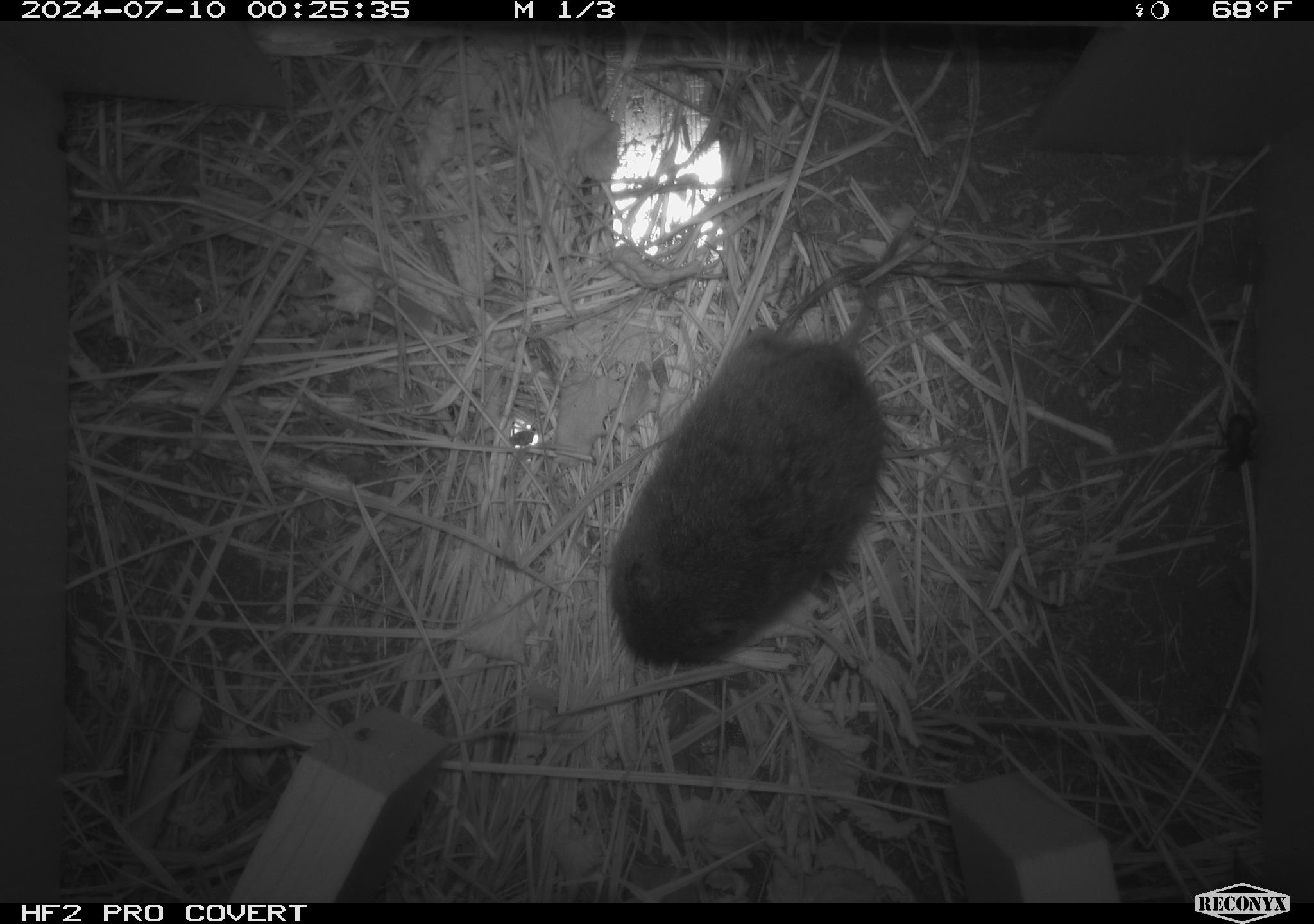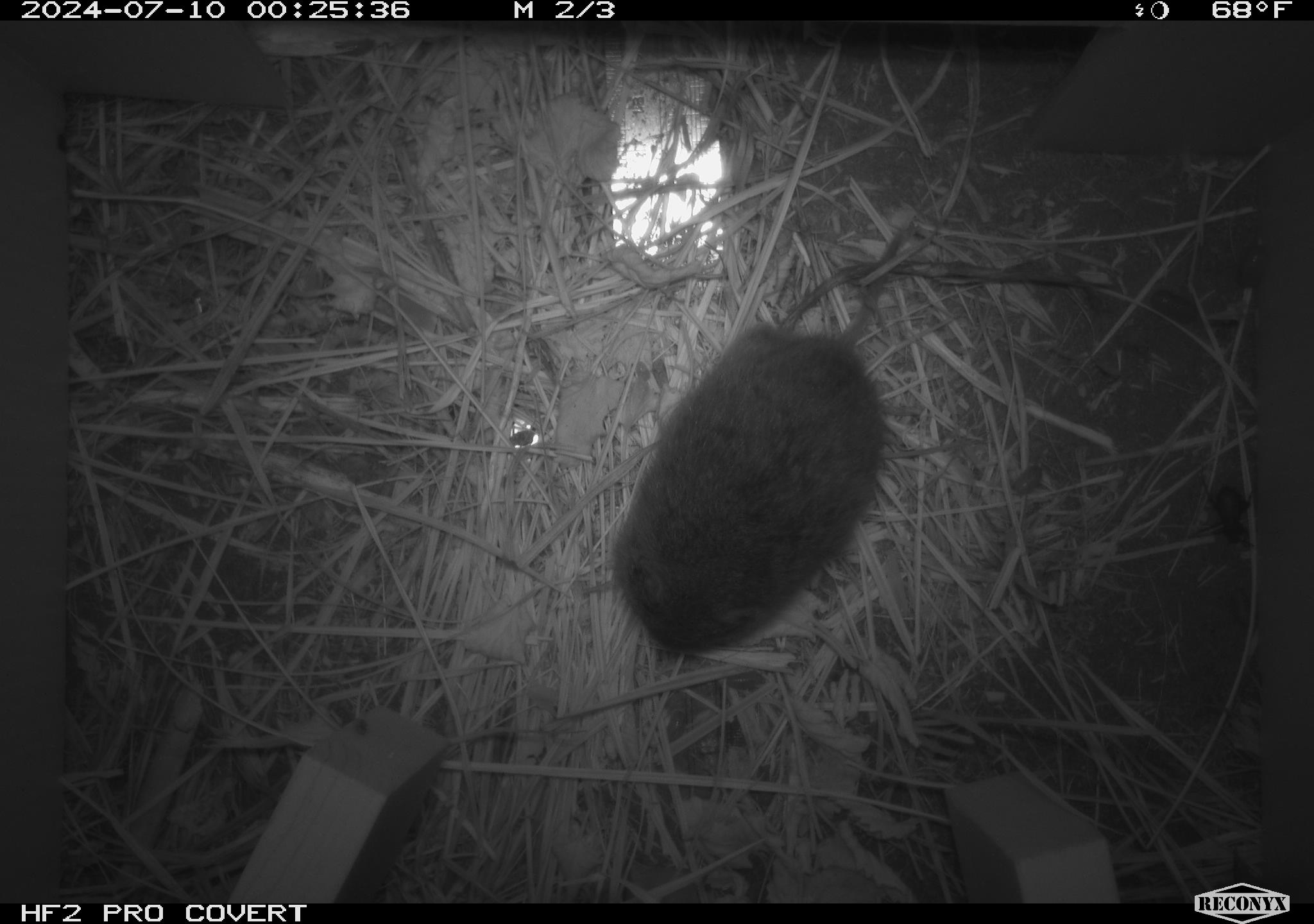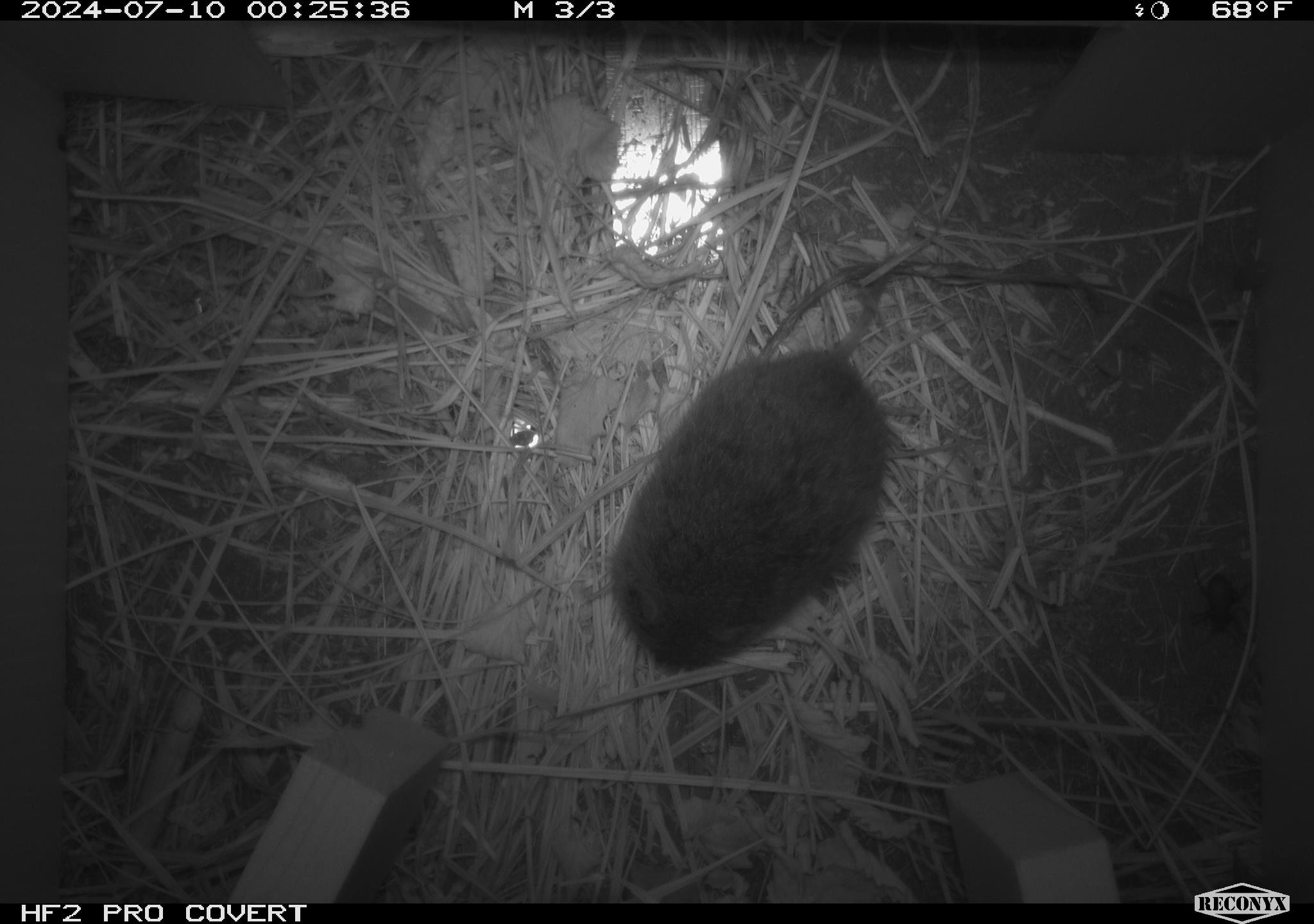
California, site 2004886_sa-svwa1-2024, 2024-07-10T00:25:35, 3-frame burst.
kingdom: Animalia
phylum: Chordata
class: Mammalia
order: Rodentia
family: Cricetidae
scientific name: Arvicolinae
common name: voles, lemmings, and muskrats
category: arvicolinae subfamily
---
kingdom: Animalia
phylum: Arthropoda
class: Insecta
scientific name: Insecta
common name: insect